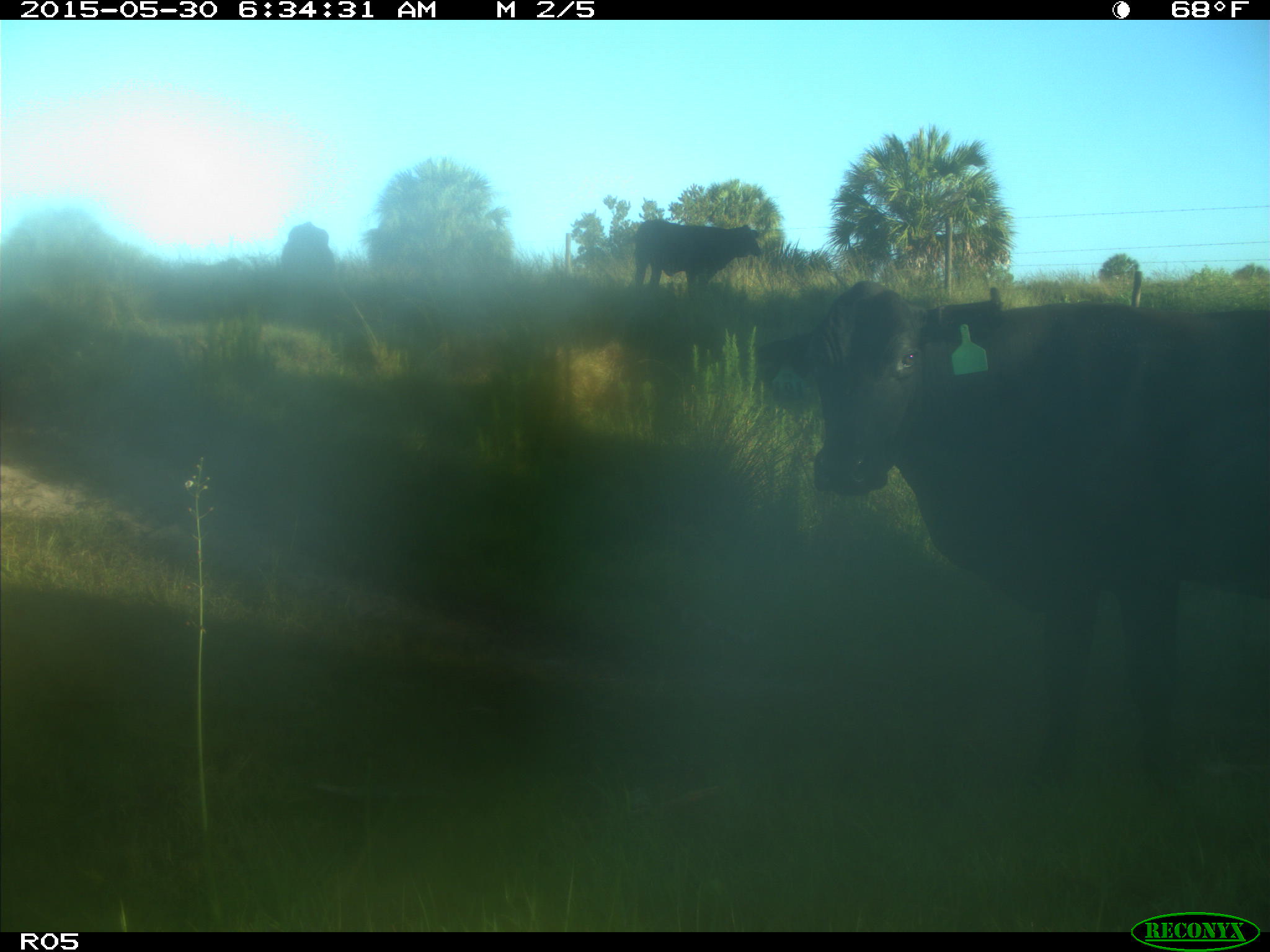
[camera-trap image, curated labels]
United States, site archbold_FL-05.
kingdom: Animalia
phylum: Chordata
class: Mammalia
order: Artiodactyla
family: Bovidae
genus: Bos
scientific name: Bos taurus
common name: domestic cow